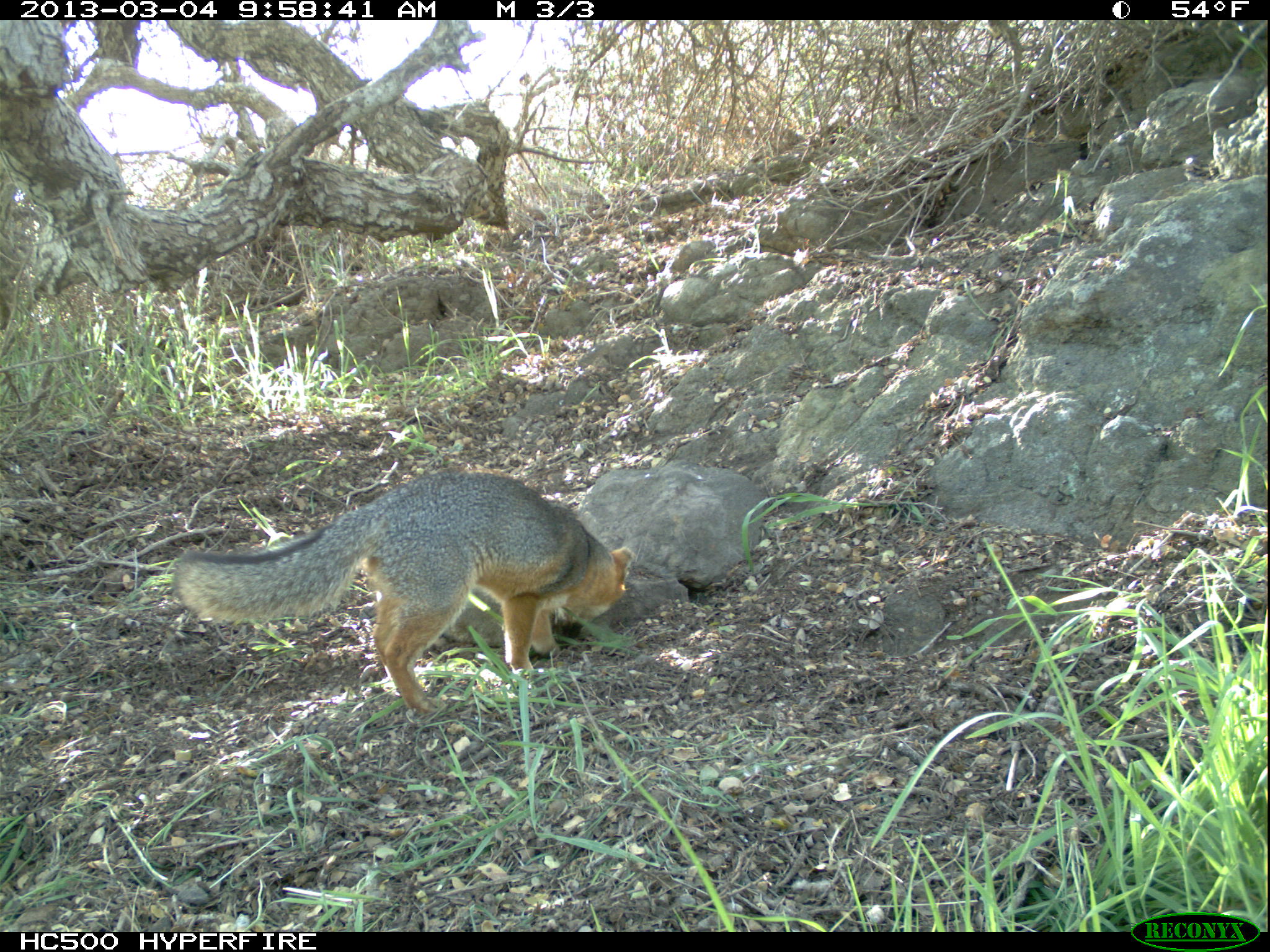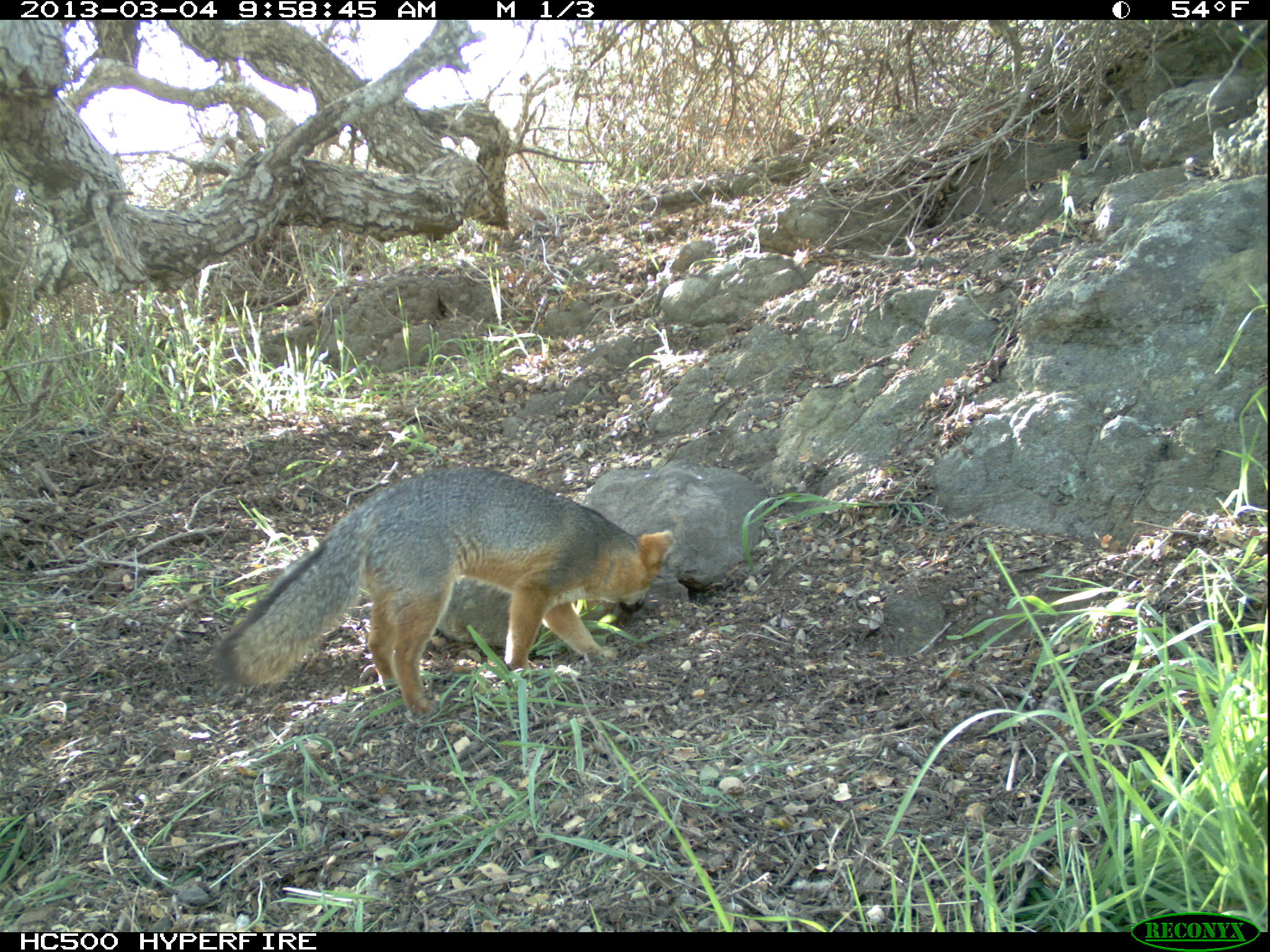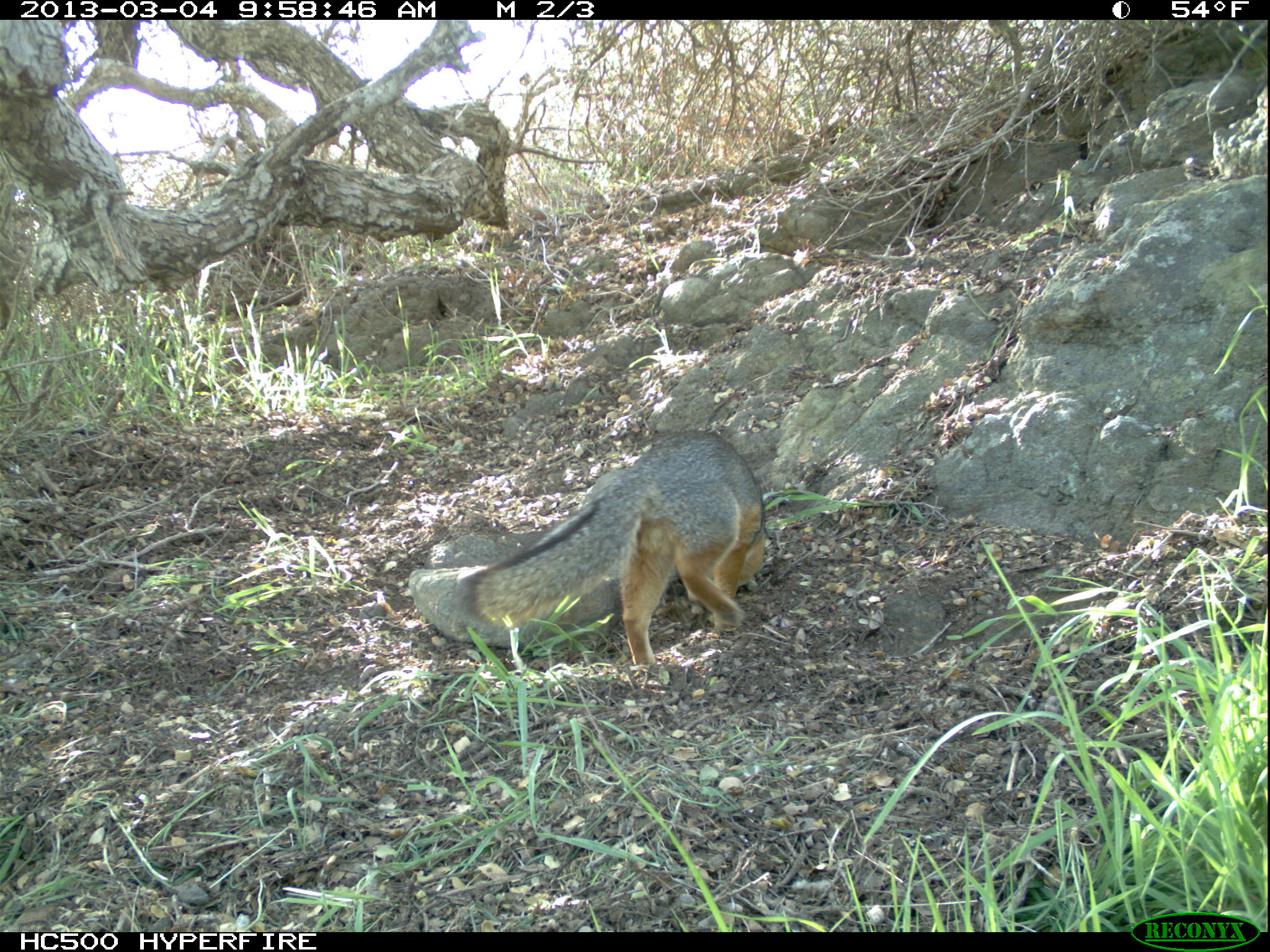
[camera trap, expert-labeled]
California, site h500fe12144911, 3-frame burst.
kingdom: Animalia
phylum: Chordata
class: Mammalia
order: Carnivora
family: Canidae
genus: Urocyon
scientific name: Urocyon littoralis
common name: island fox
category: fox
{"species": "fox (island fox) (Urocyon littoralis)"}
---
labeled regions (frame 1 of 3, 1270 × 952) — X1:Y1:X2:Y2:
fox: 172:470:635:715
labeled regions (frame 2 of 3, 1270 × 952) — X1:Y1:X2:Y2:
fox: 213:467:673:715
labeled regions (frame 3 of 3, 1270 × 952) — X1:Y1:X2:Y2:
fox: 460:428:763:677